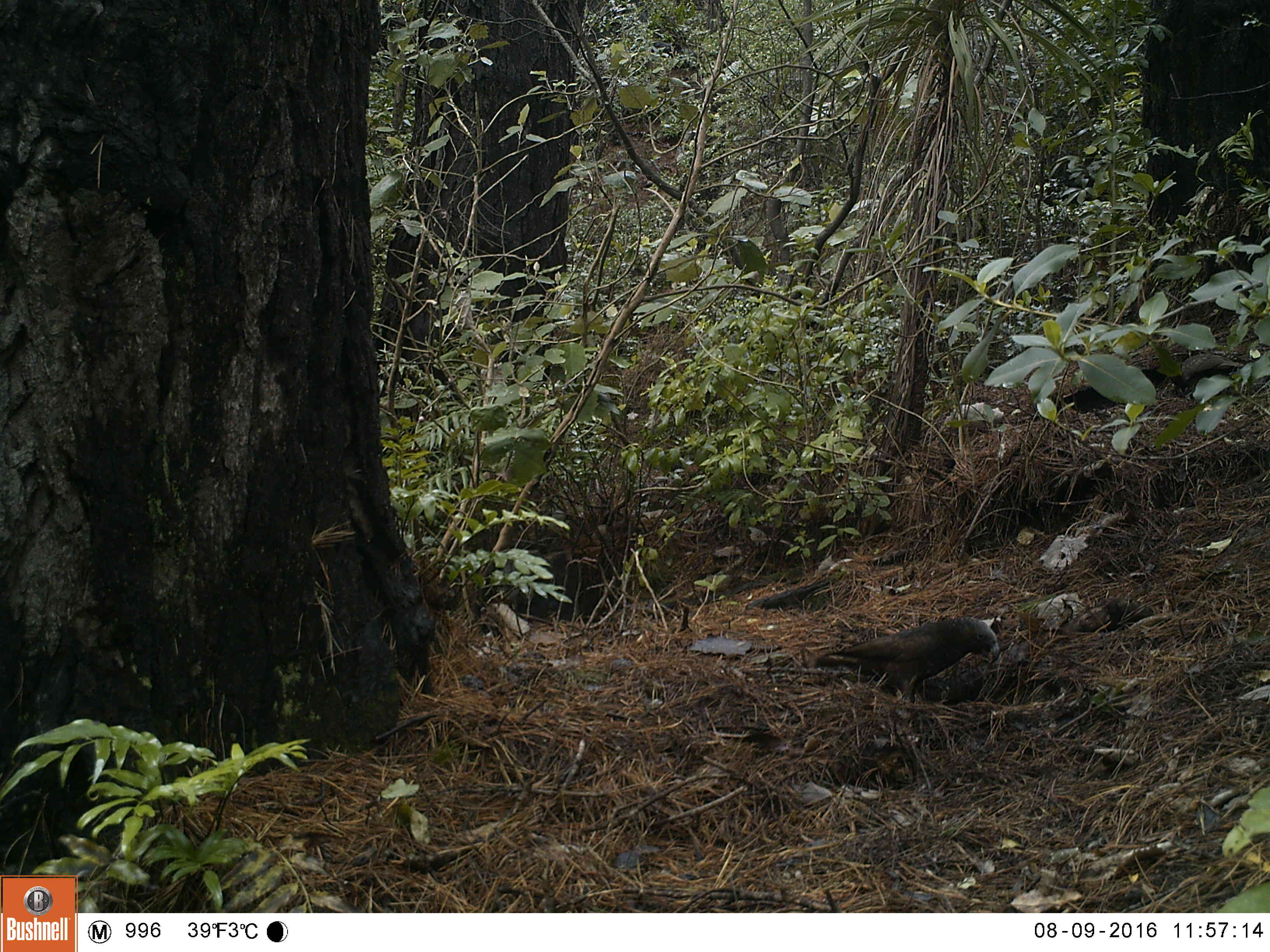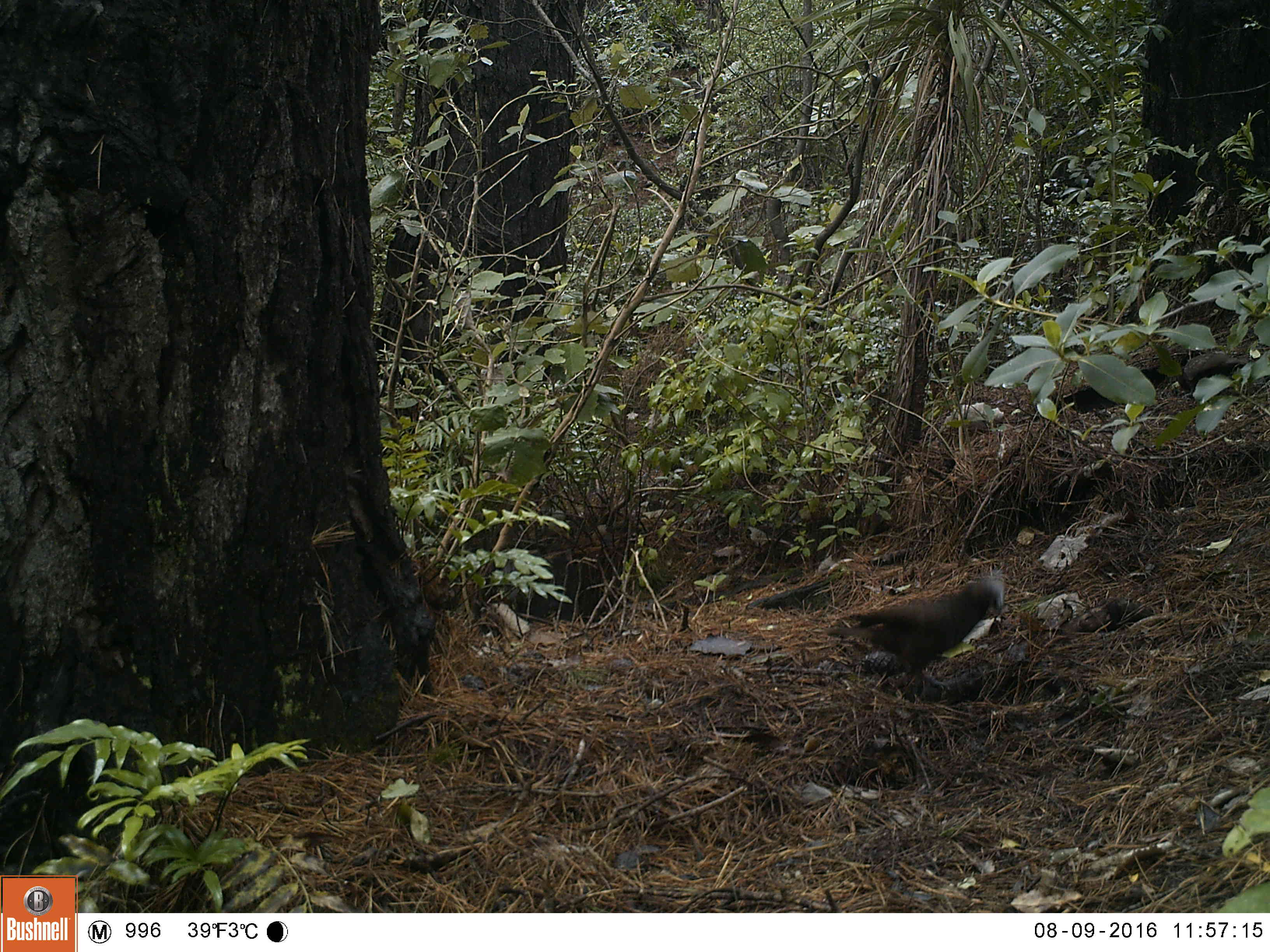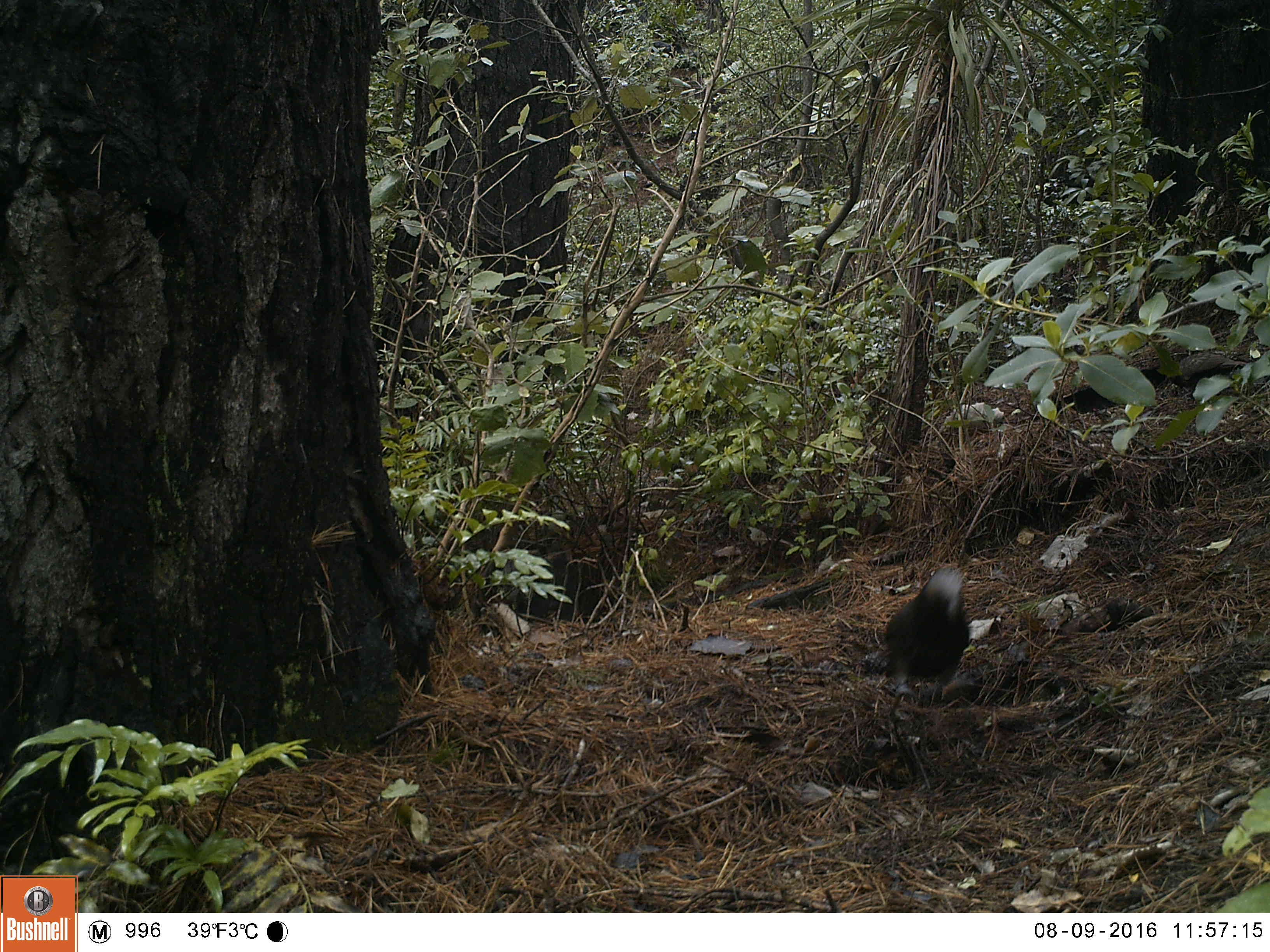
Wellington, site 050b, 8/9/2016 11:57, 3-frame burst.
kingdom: Animalia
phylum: Chordata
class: Aves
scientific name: Aves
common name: bird